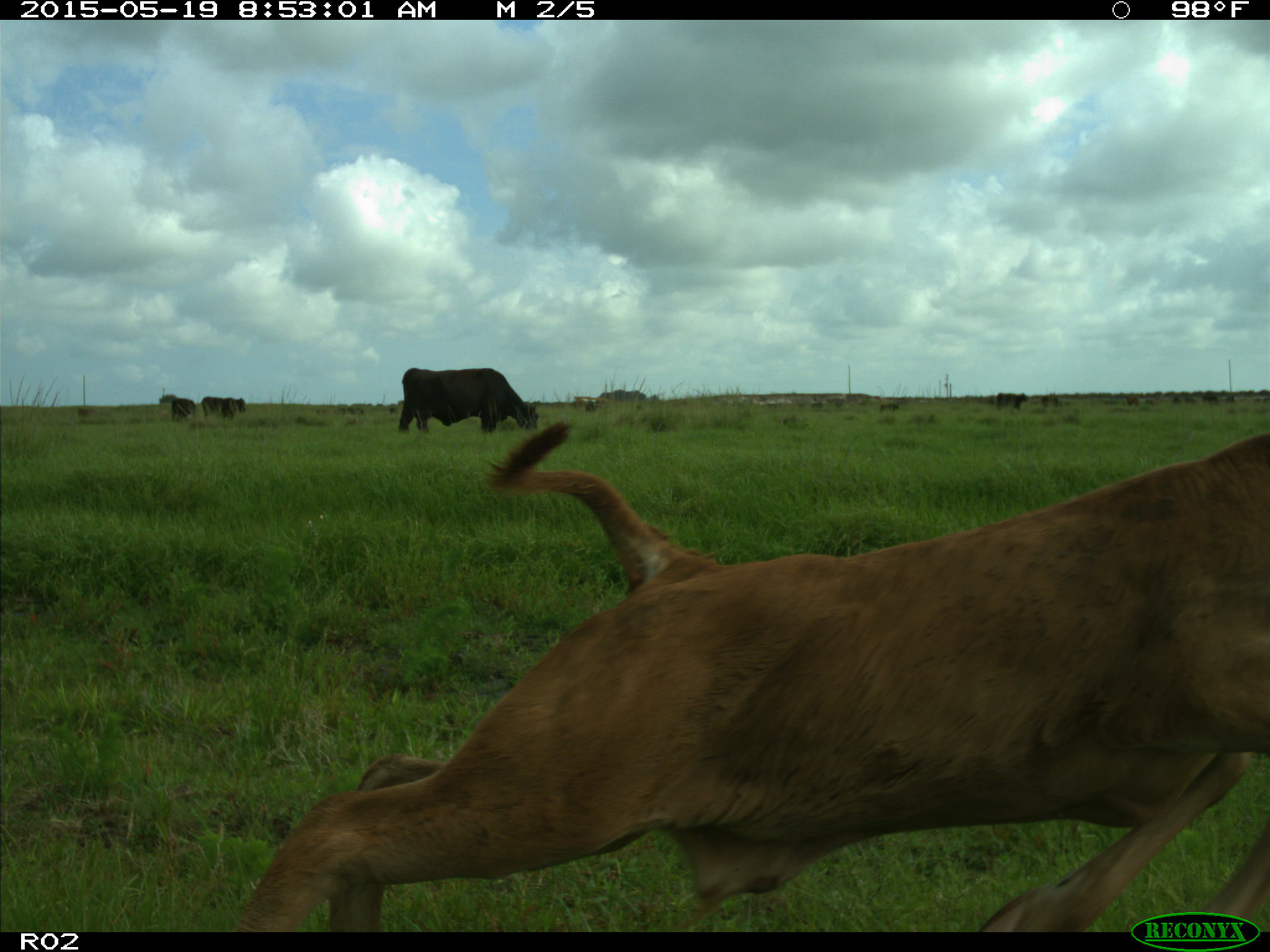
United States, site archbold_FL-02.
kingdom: Animalia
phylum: Chordata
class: Mammalia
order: Artiodactyla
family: Bovidae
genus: Bos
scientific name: Bos taurus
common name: domestic cow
Bos taurus (domestic cow).